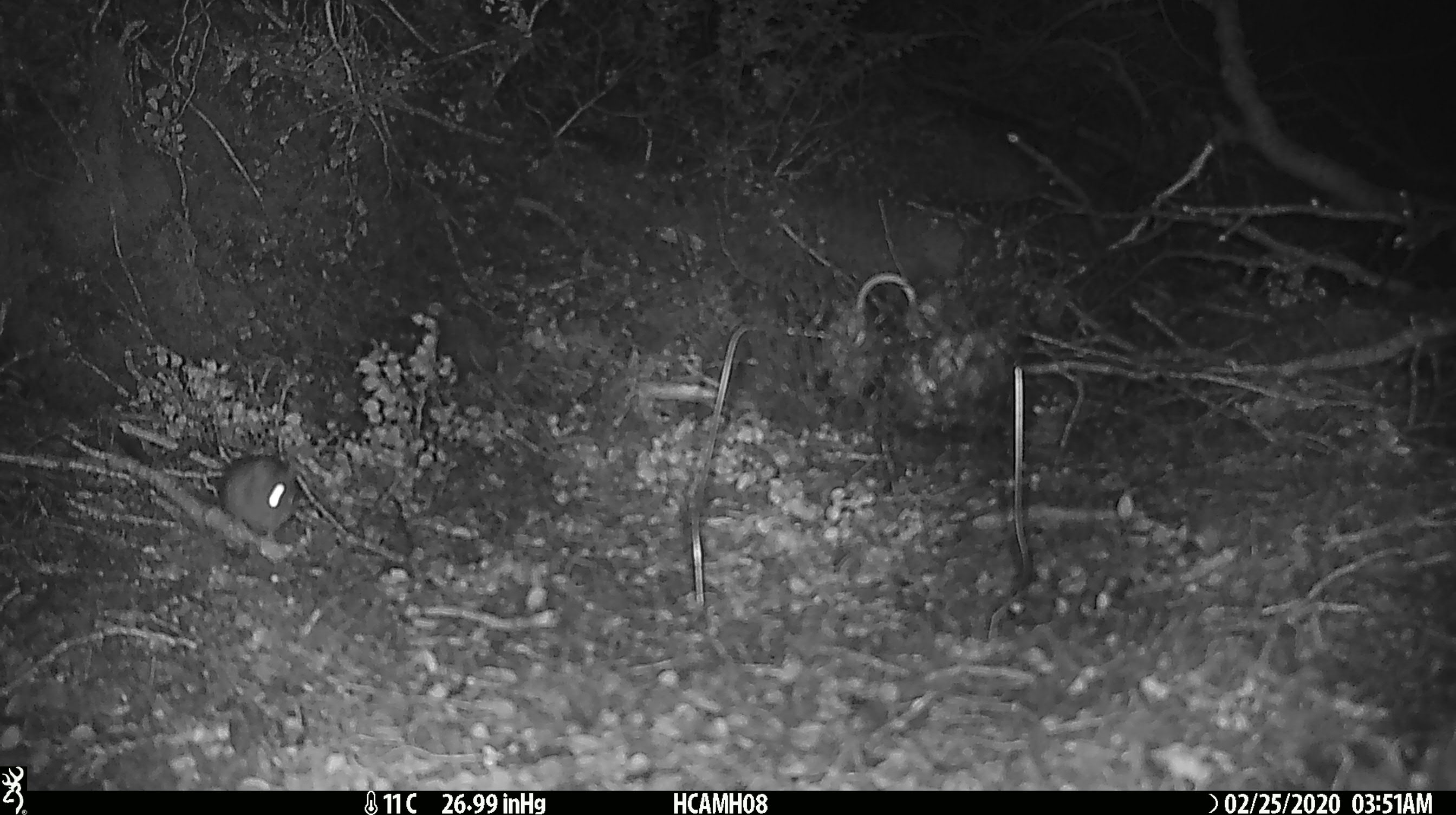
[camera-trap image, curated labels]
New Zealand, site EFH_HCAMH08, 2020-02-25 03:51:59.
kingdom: Animalia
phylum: Chordata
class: Mammalia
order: Rodentia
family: Muridae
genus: Mus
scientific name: Mus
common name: mouse